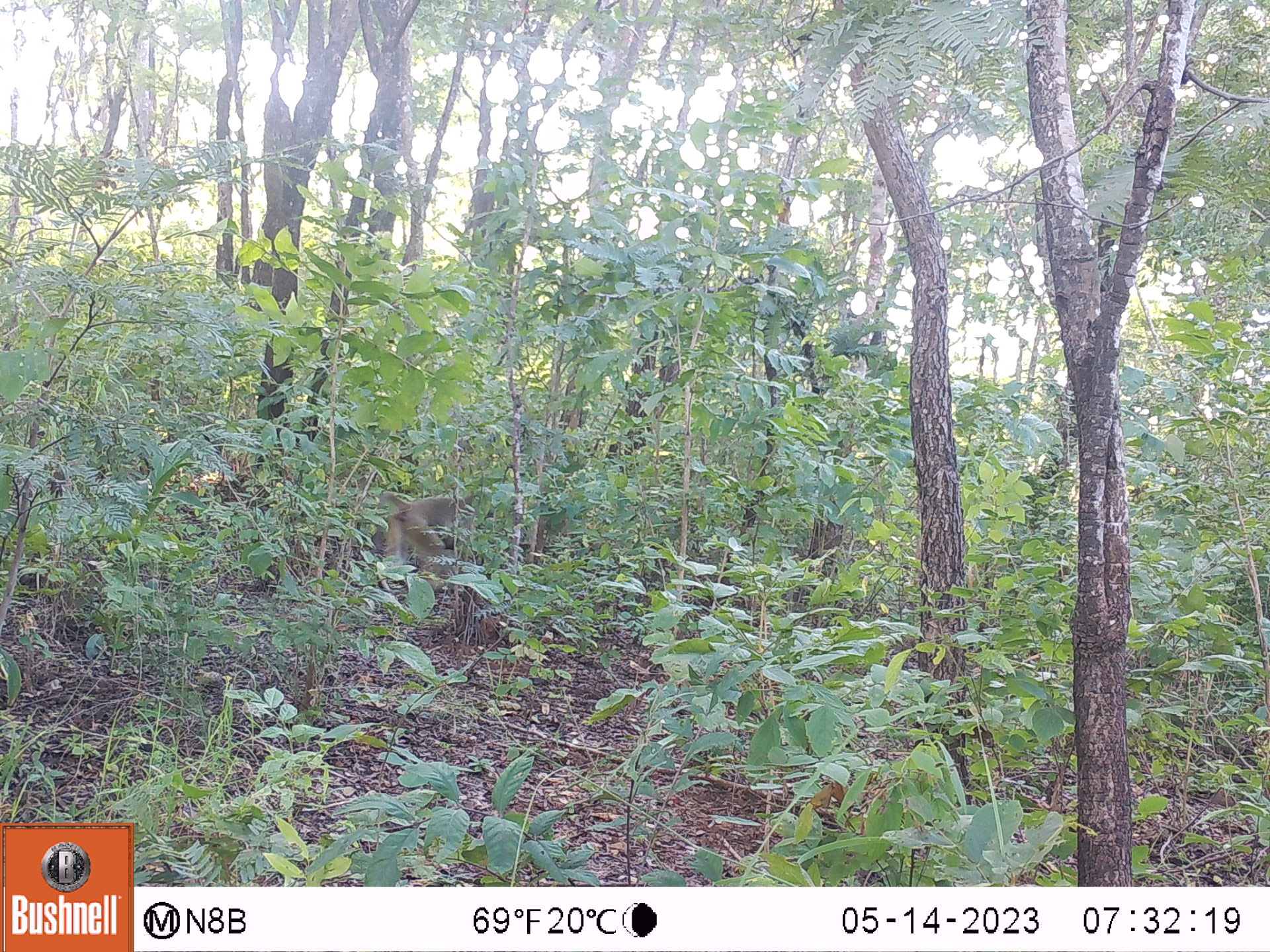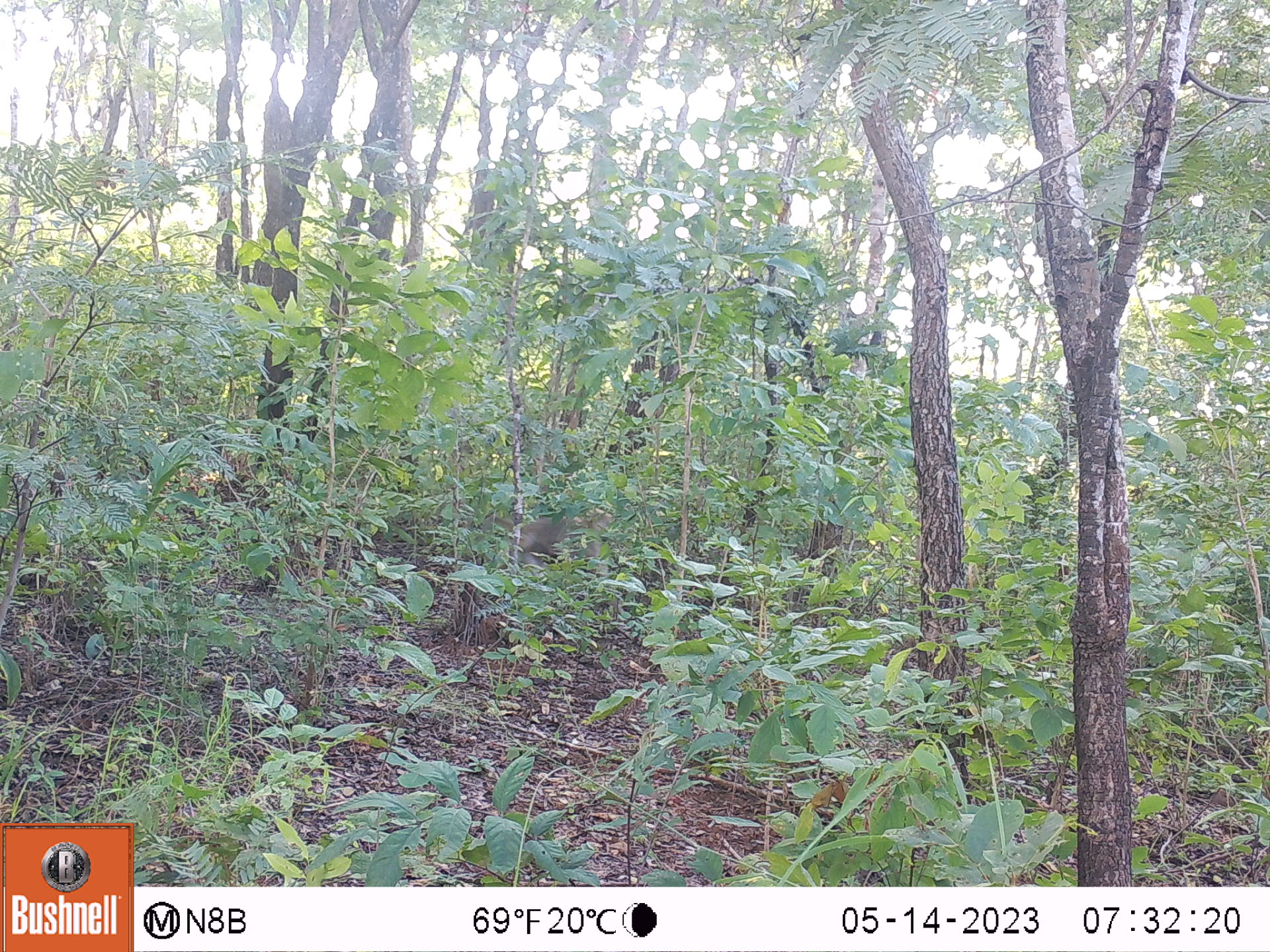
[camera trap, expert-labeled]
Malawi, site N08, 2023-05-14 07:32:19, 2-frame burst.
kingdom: Animalia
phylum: Chordata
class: Mammalia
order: Primates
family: Cercopithecidae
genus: Papio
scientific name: Papio cynocephalus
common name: yellow baboon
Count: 1.